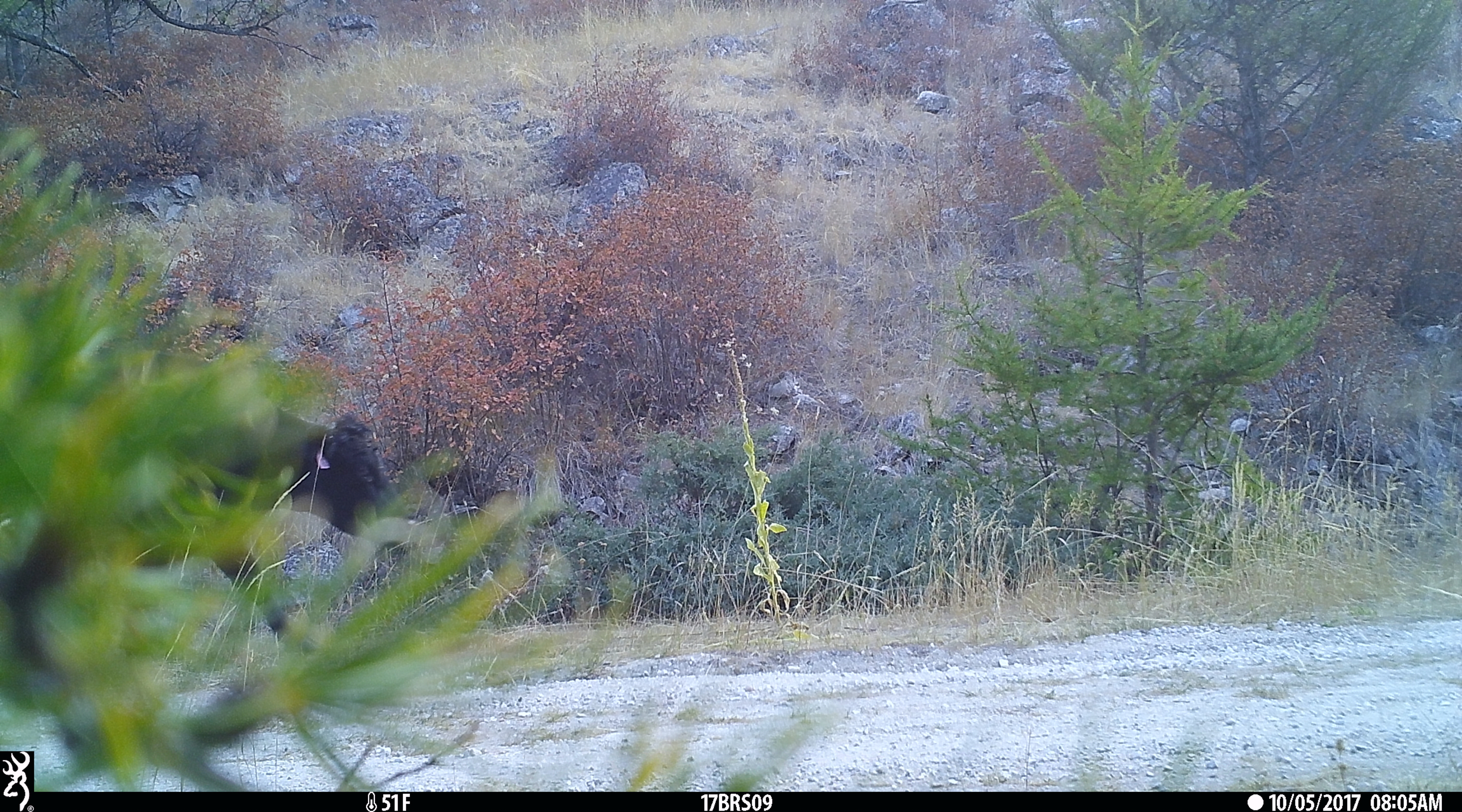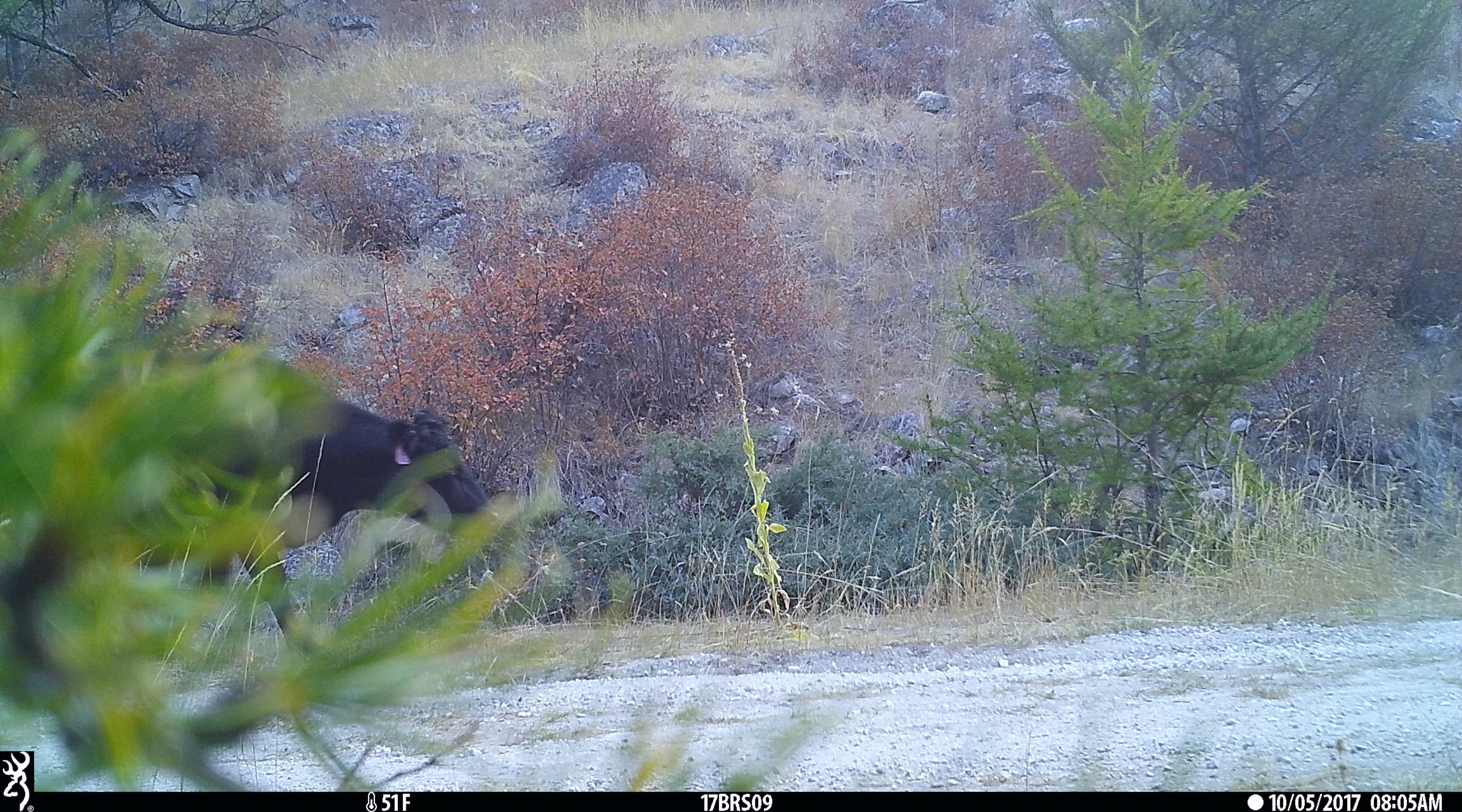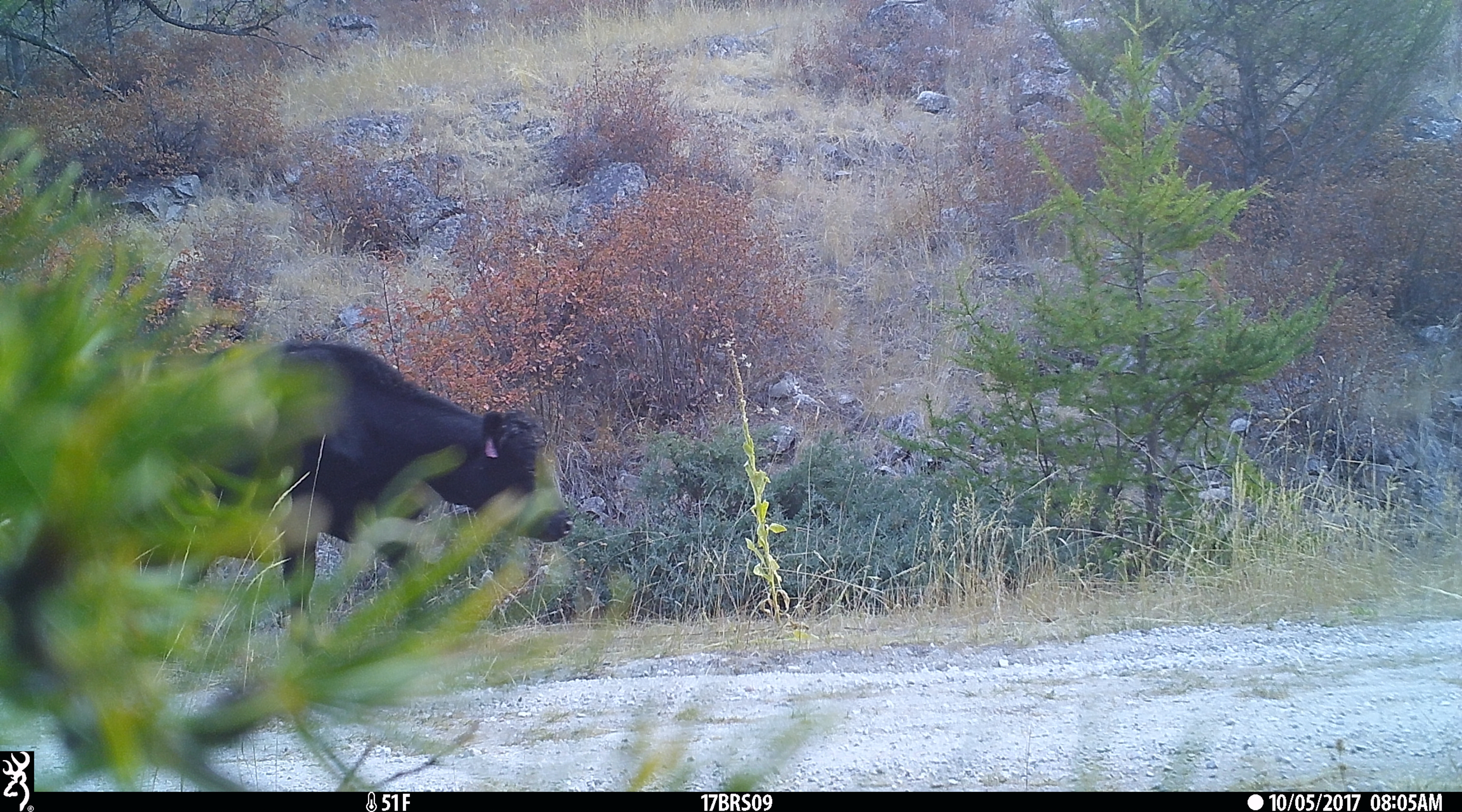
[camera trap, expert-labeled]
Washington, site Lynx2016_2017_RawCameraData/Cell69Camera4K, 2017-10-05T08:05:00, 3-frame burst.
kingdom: Animalia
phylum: Chordata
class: Mammalia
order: Artiodactyla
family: Bovidae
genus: Bos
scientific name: Bos taurus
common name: domestic cattle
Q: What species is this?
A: Domestic cattle (Bos taurus).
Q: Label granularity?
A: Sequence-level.